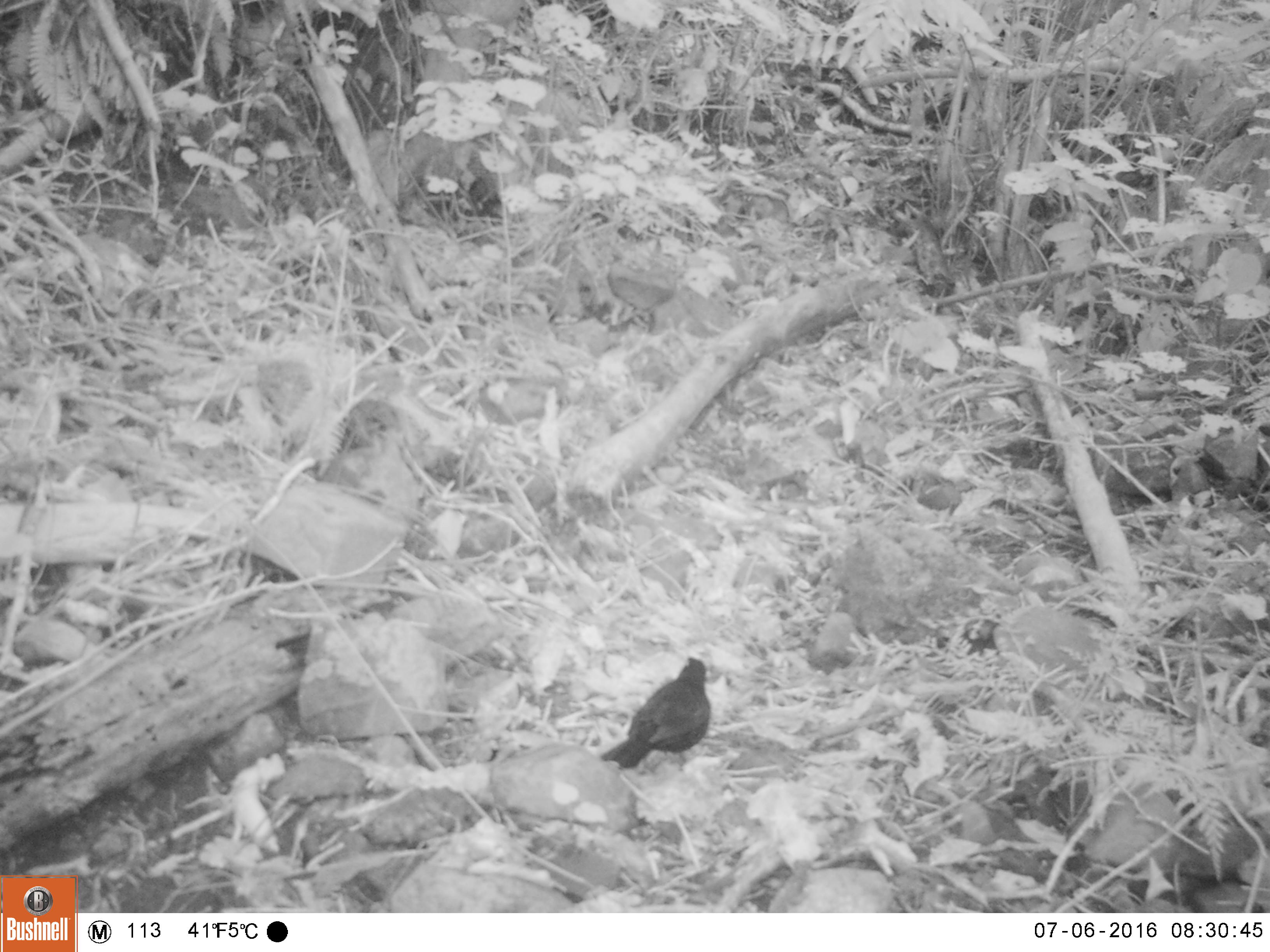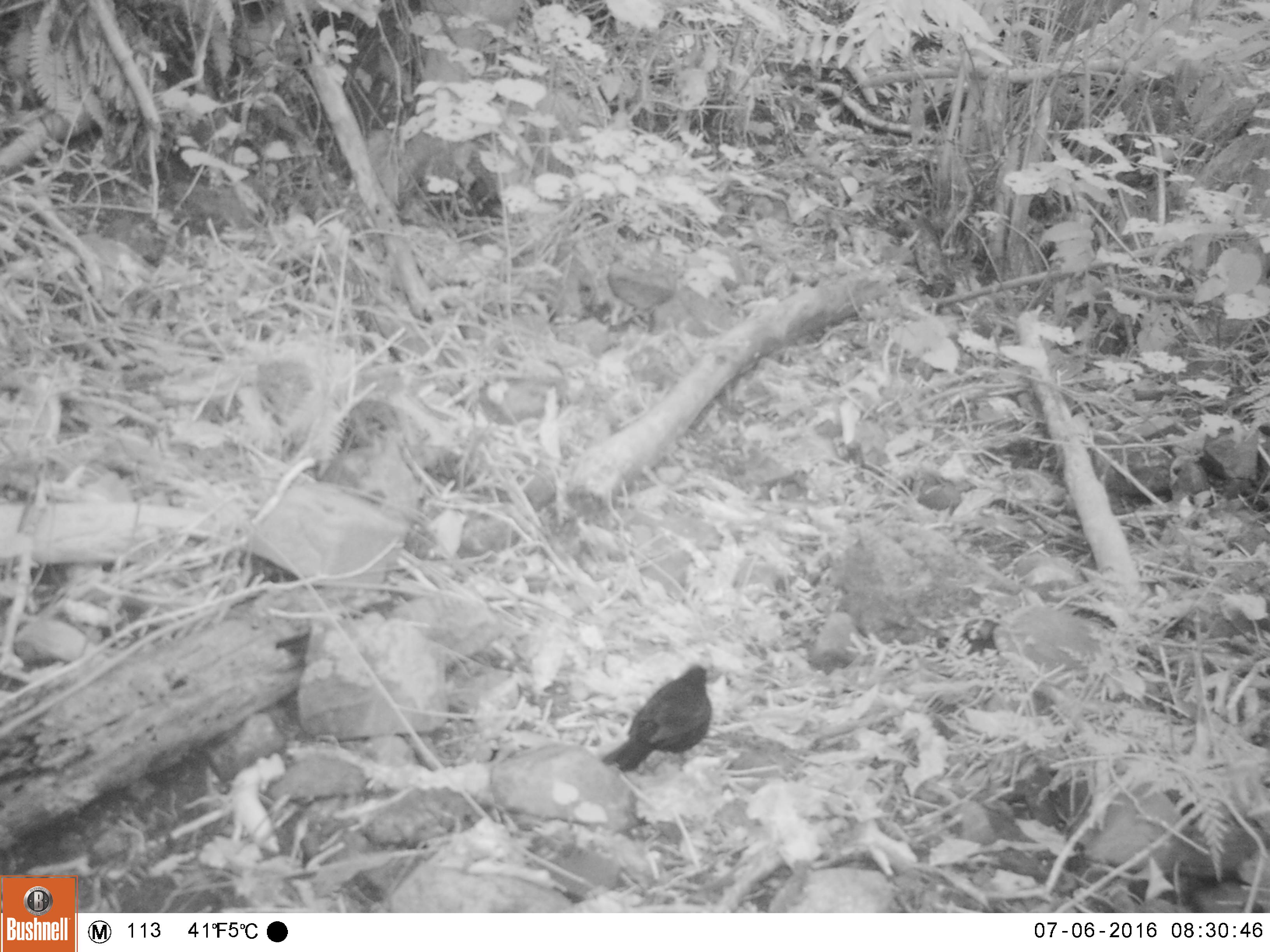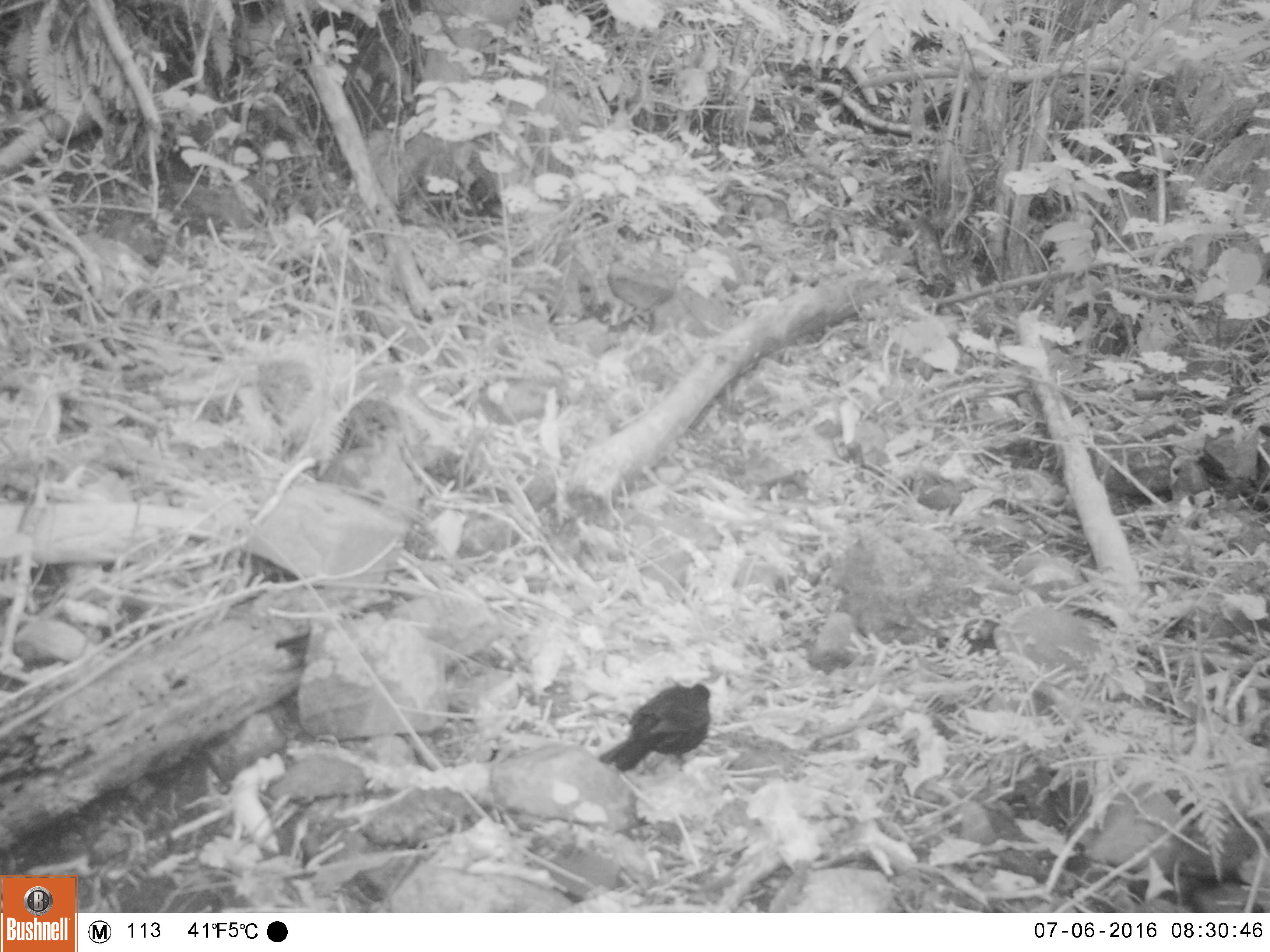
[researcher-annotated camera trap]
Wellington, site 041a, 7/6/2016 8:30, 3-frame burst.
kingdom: Animalia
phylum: Chordata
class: Aves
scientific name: Aves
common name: bird